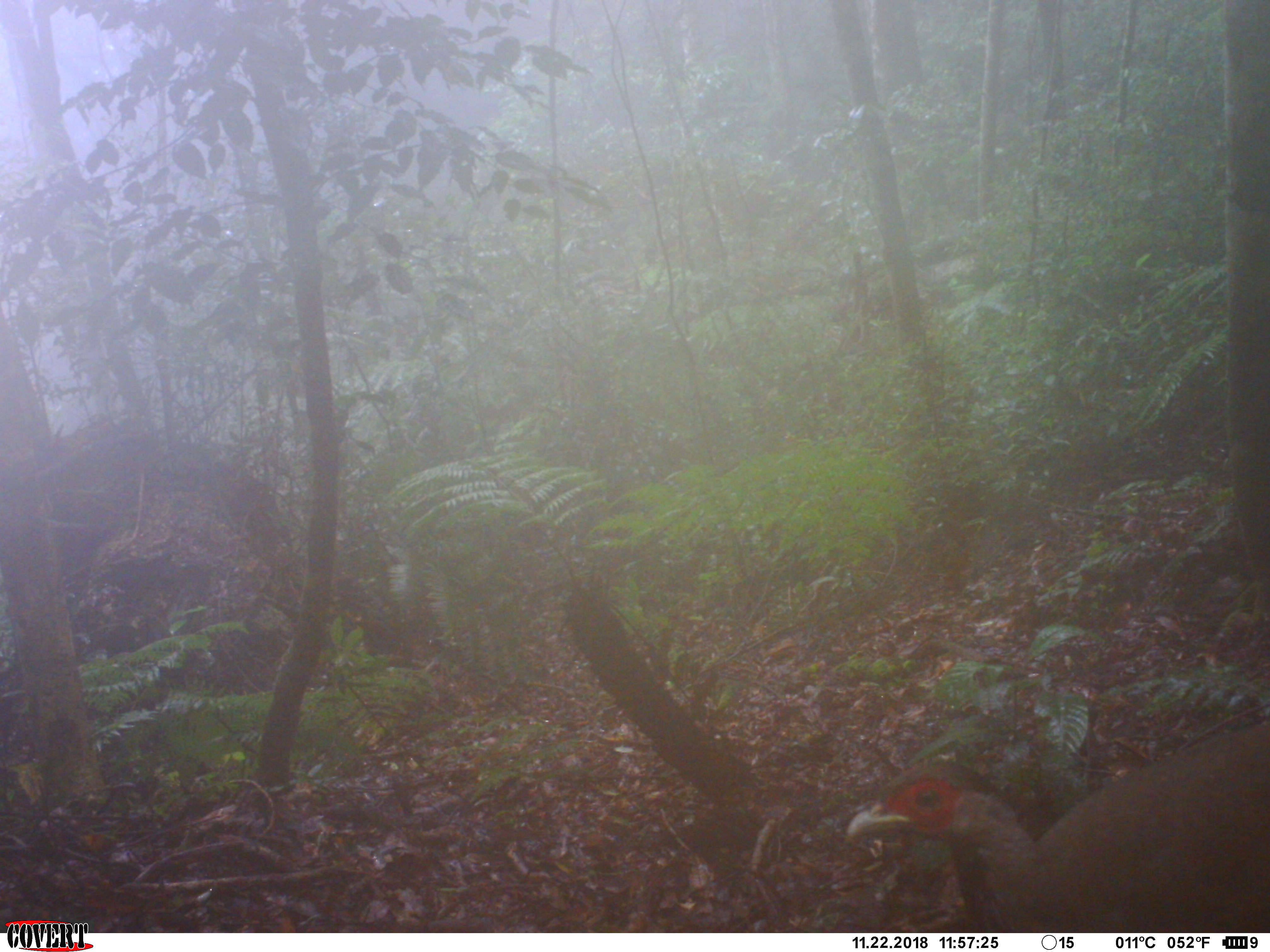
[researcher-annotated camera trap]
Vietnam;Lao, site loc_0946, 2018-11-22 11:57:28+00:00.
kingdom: Animalia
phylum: Chordata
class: Aves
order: Galliformes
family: Phasianidae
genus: Lophura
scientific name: Lophura nycthemera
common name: silver pheasant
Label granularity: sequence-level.